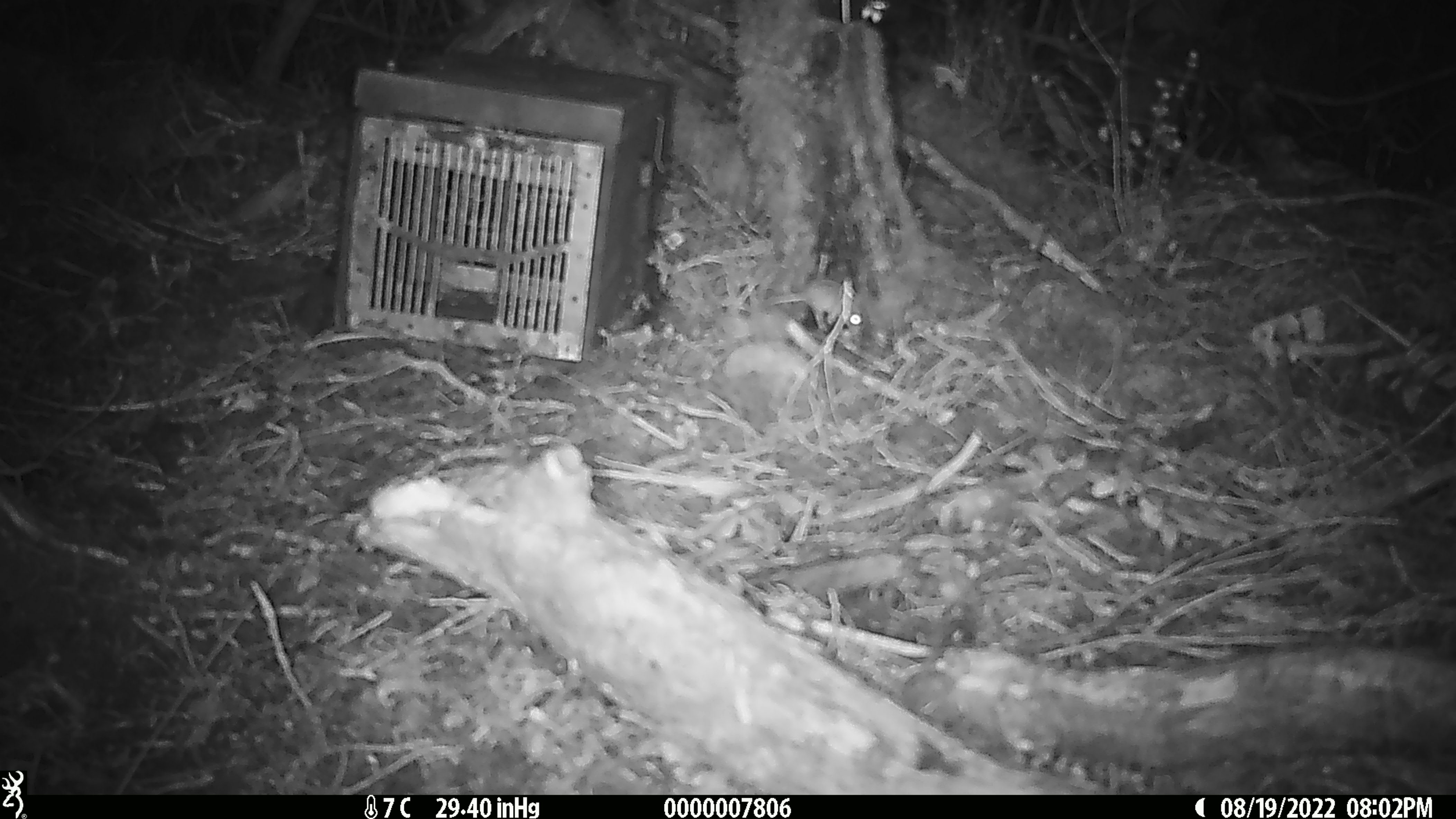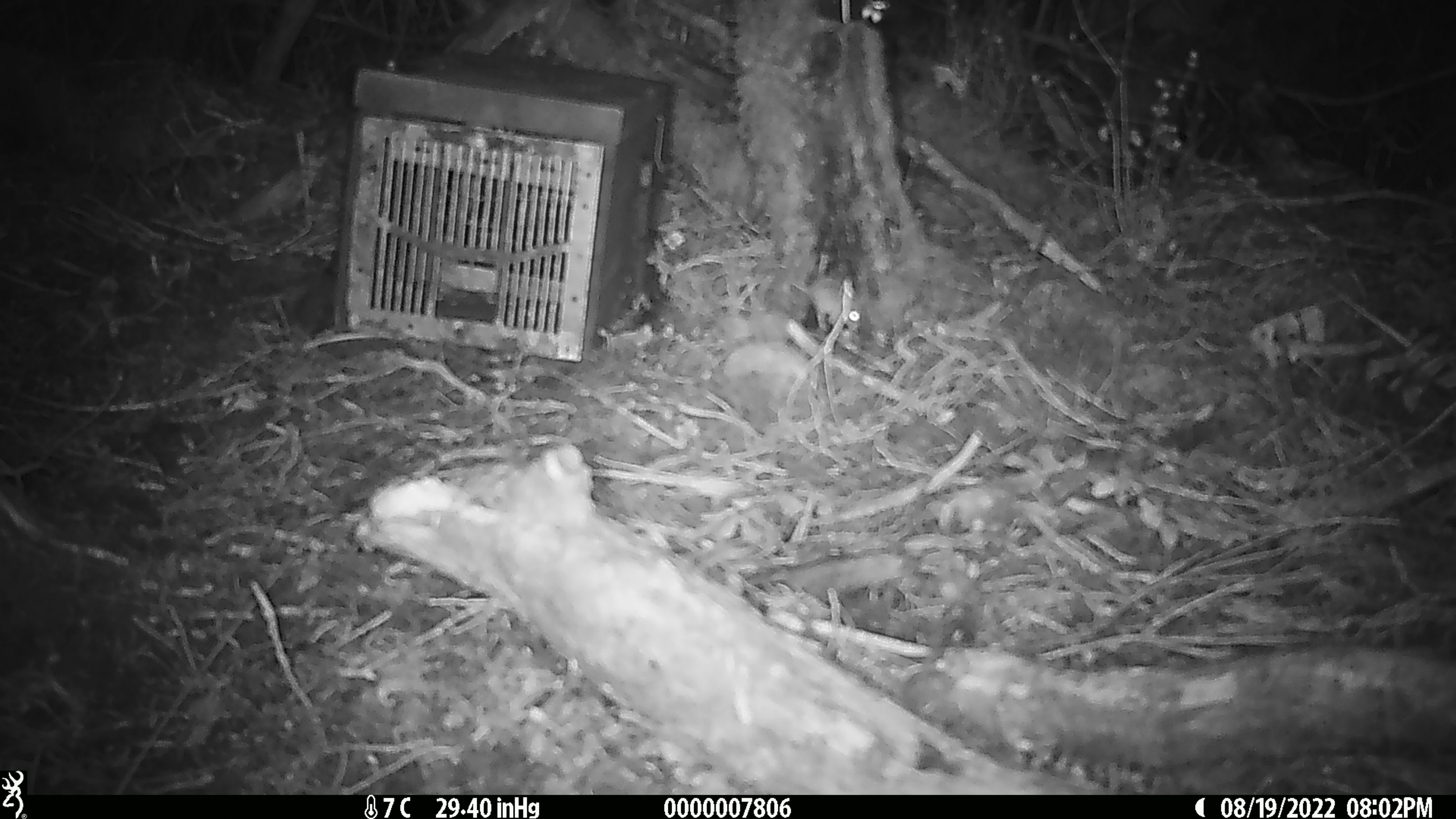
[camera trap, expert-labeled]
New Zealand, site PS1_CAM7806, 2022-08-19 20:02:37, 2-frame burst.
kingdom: Animalia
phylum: Chordata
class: Mammalia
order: Rodentia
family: Muridae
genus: Mus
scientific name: Mus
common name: mouse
Mouse (Mus).